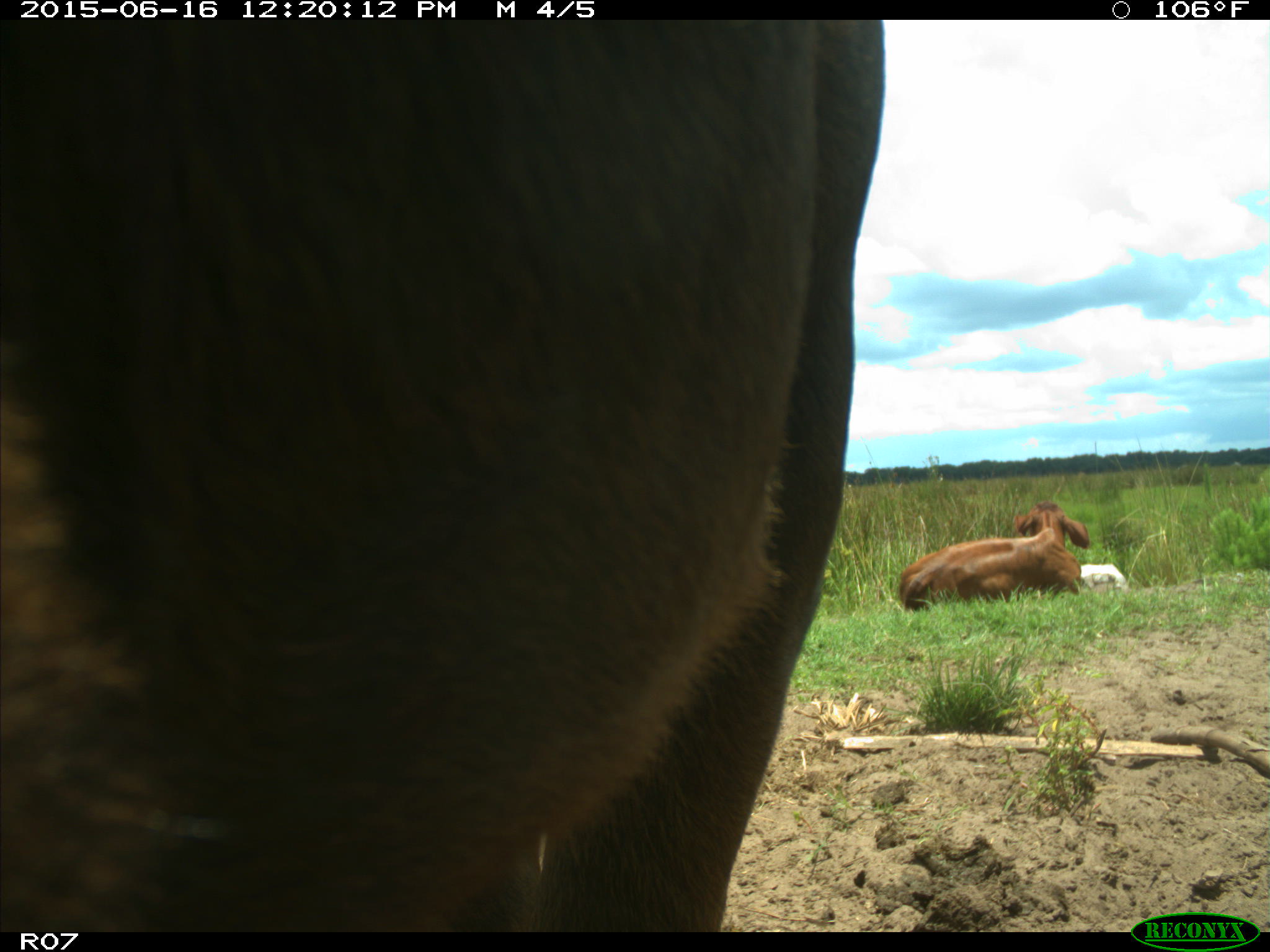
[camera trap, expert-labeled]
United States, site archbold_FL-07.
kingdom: Animalia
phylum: Chordata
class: Mammalia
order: Artiodactyla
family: Bovidae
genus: Bos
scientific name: Bos taurus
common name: domestic cow